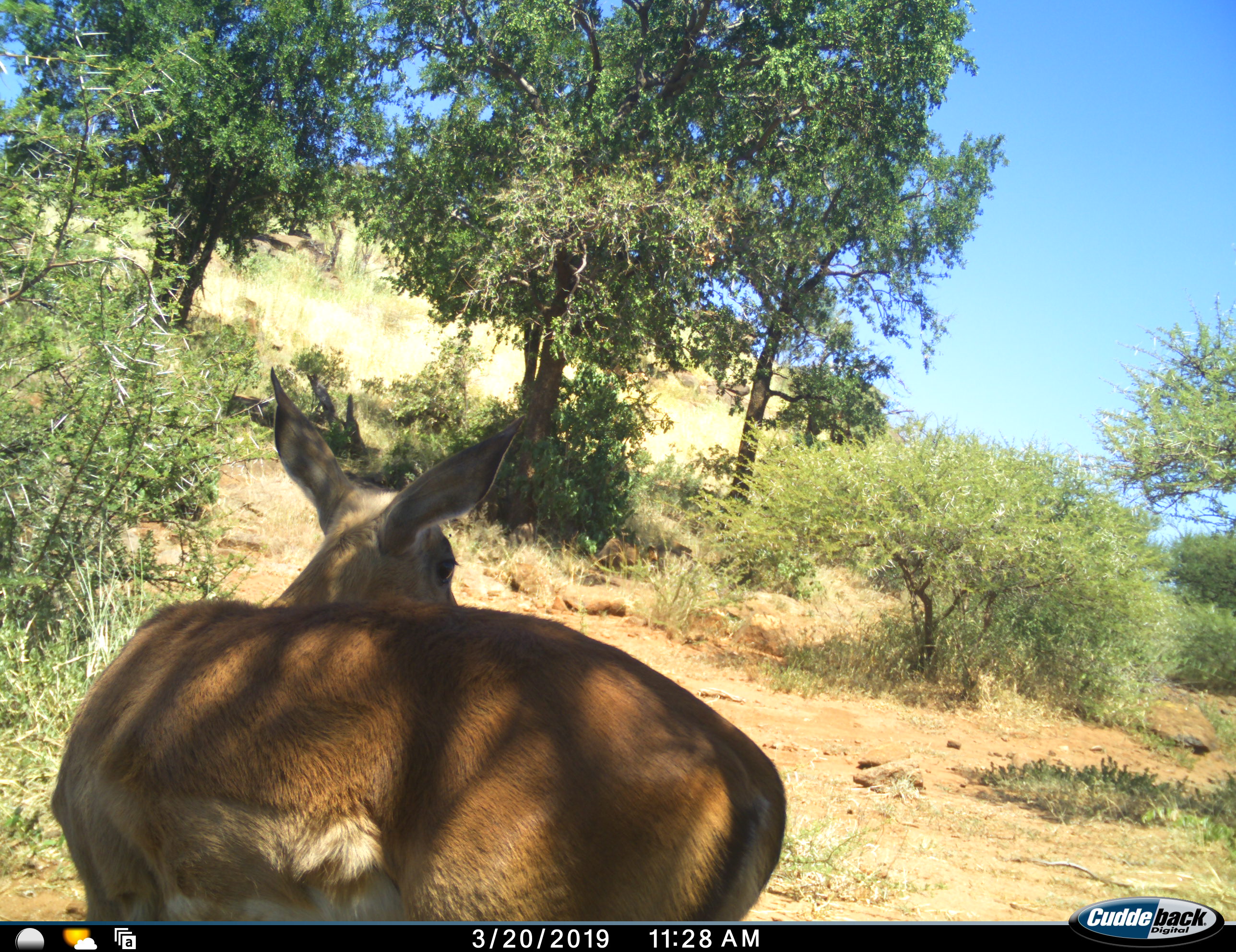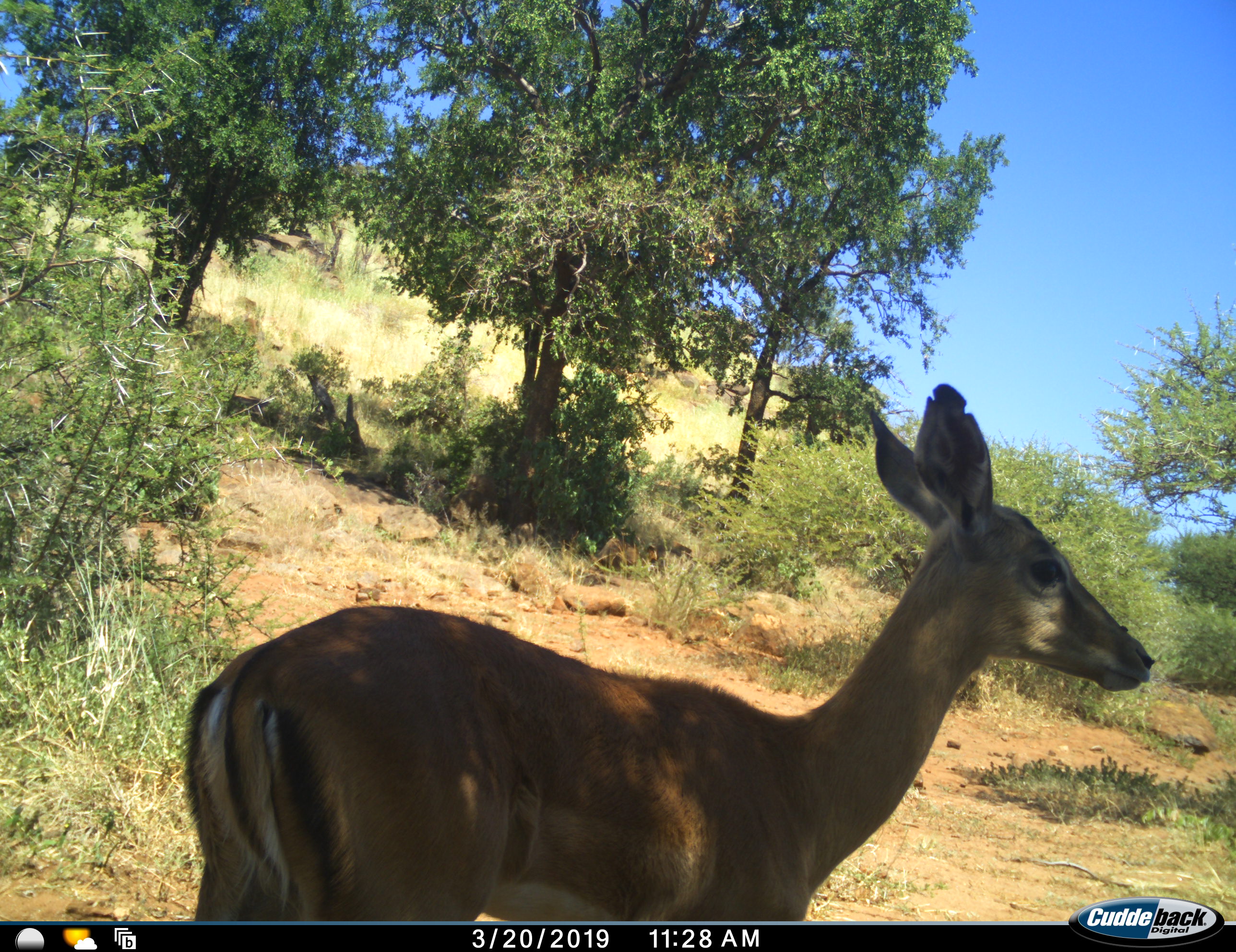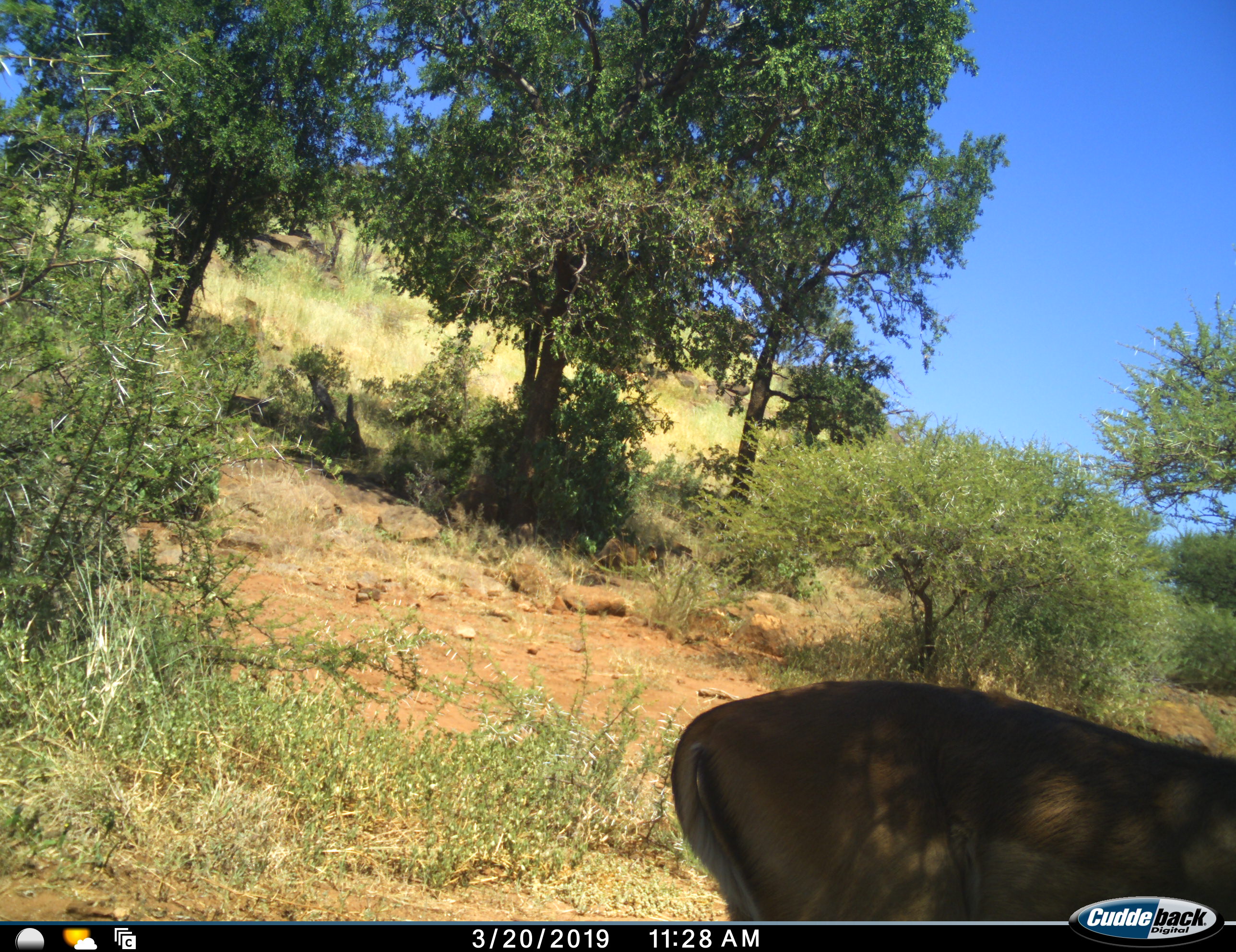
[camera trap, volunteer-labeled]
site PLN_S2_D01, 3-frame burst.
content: unidentified animal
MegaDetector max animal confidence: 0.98